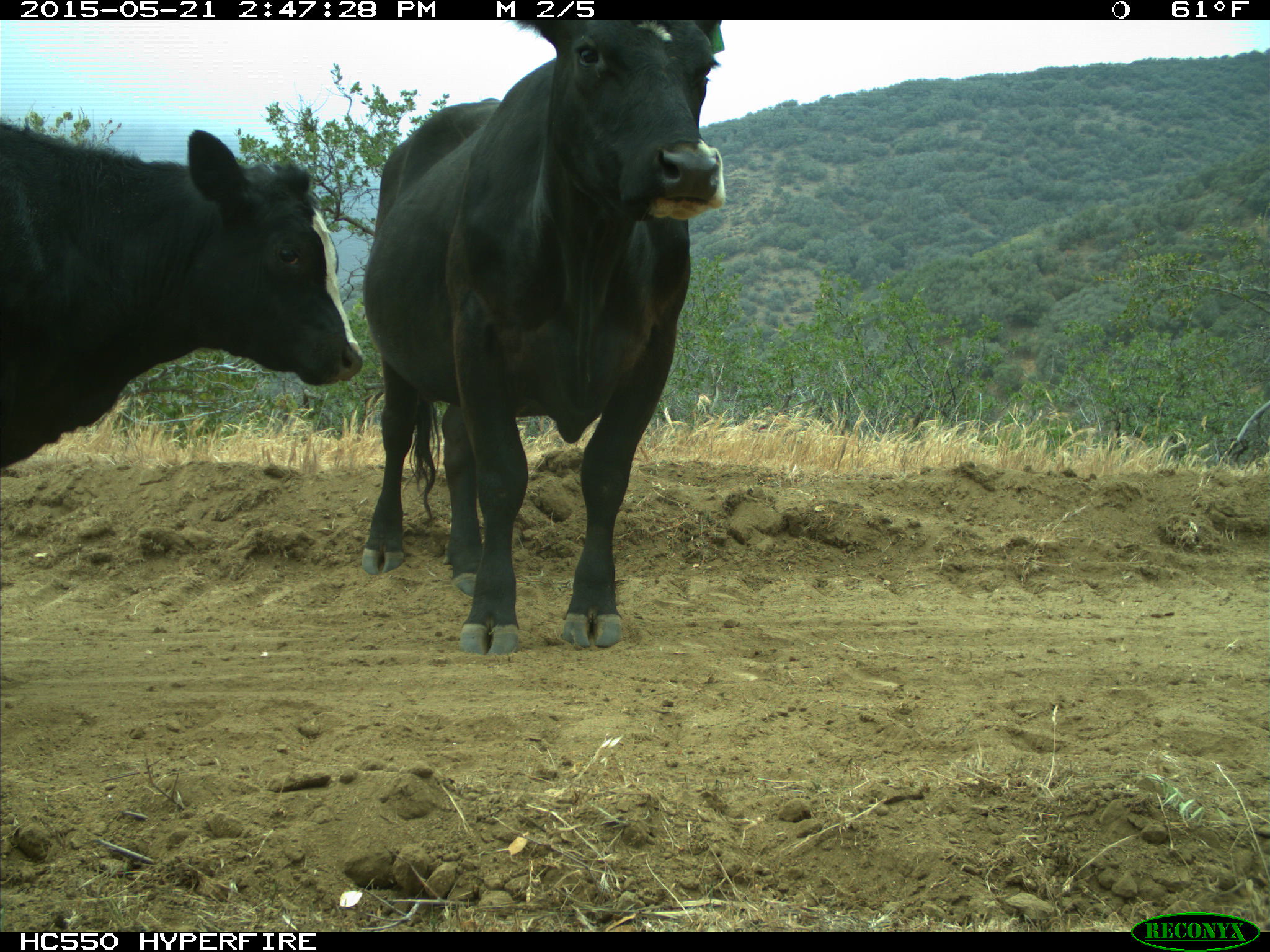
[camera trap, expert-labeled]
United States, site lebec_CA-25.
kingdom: Animalia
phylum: Chordata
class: Mammalia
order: Artiodactyla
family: Bovidae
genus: Bos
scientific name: Bos taurus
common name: domestic cow